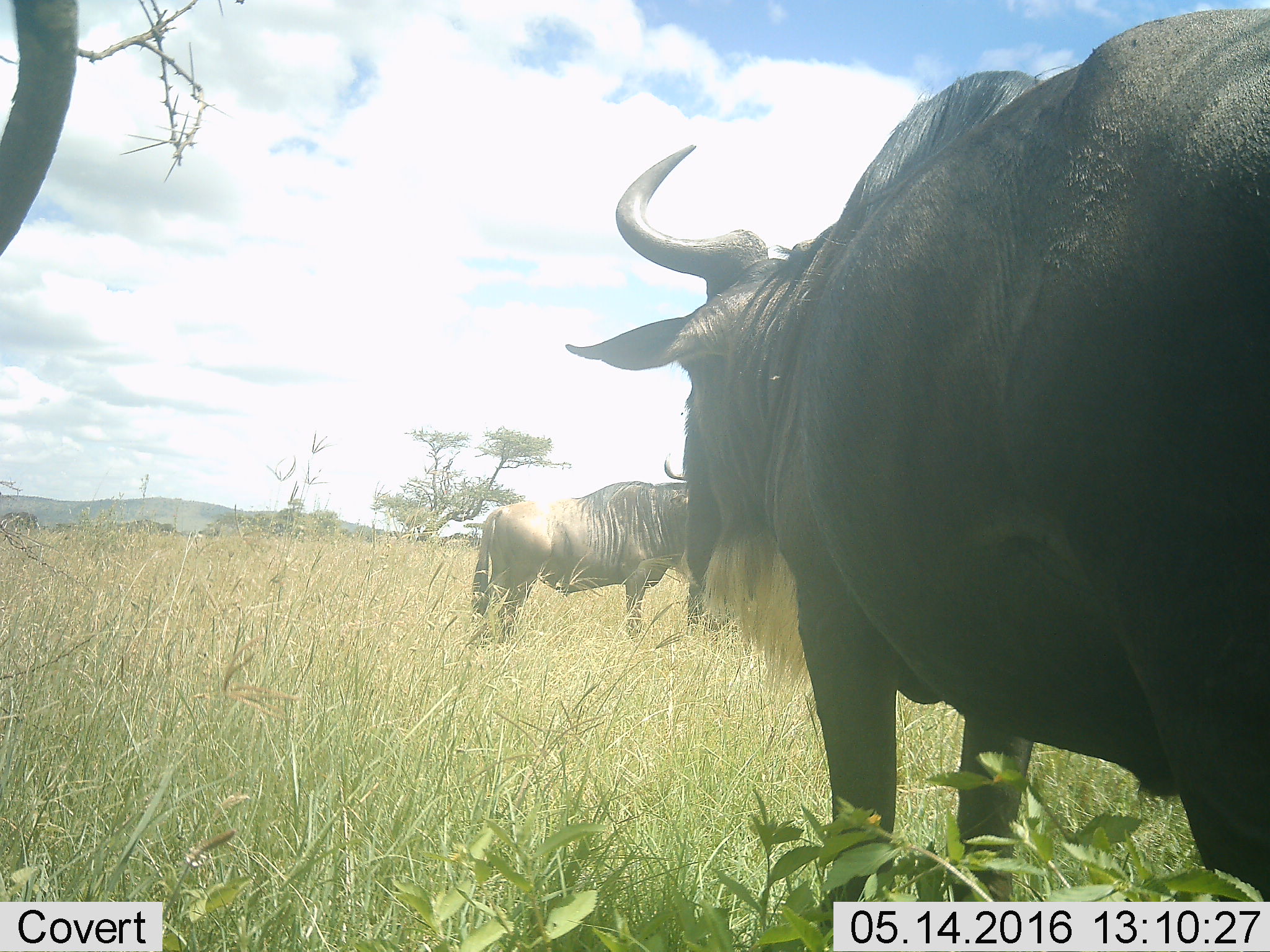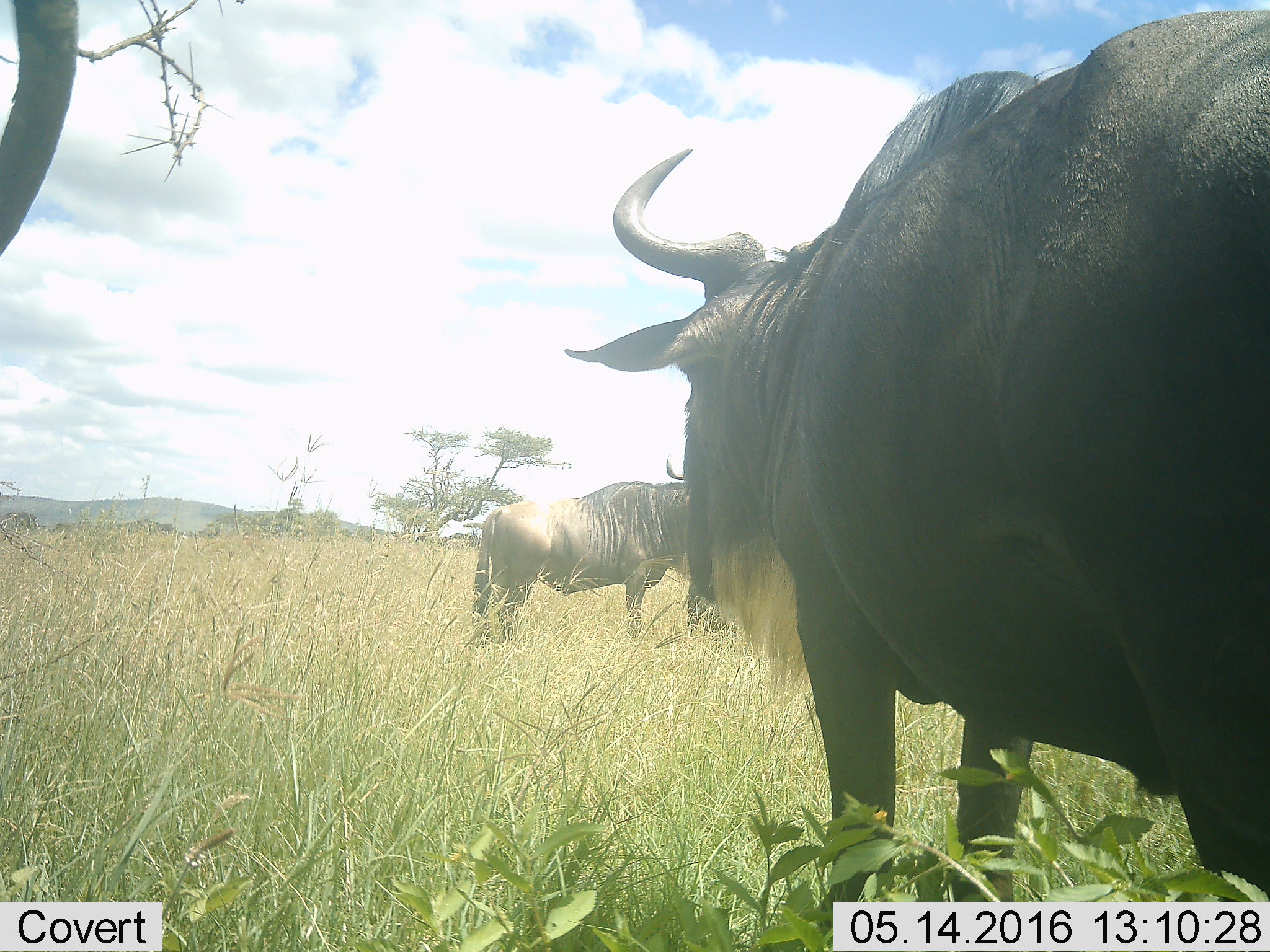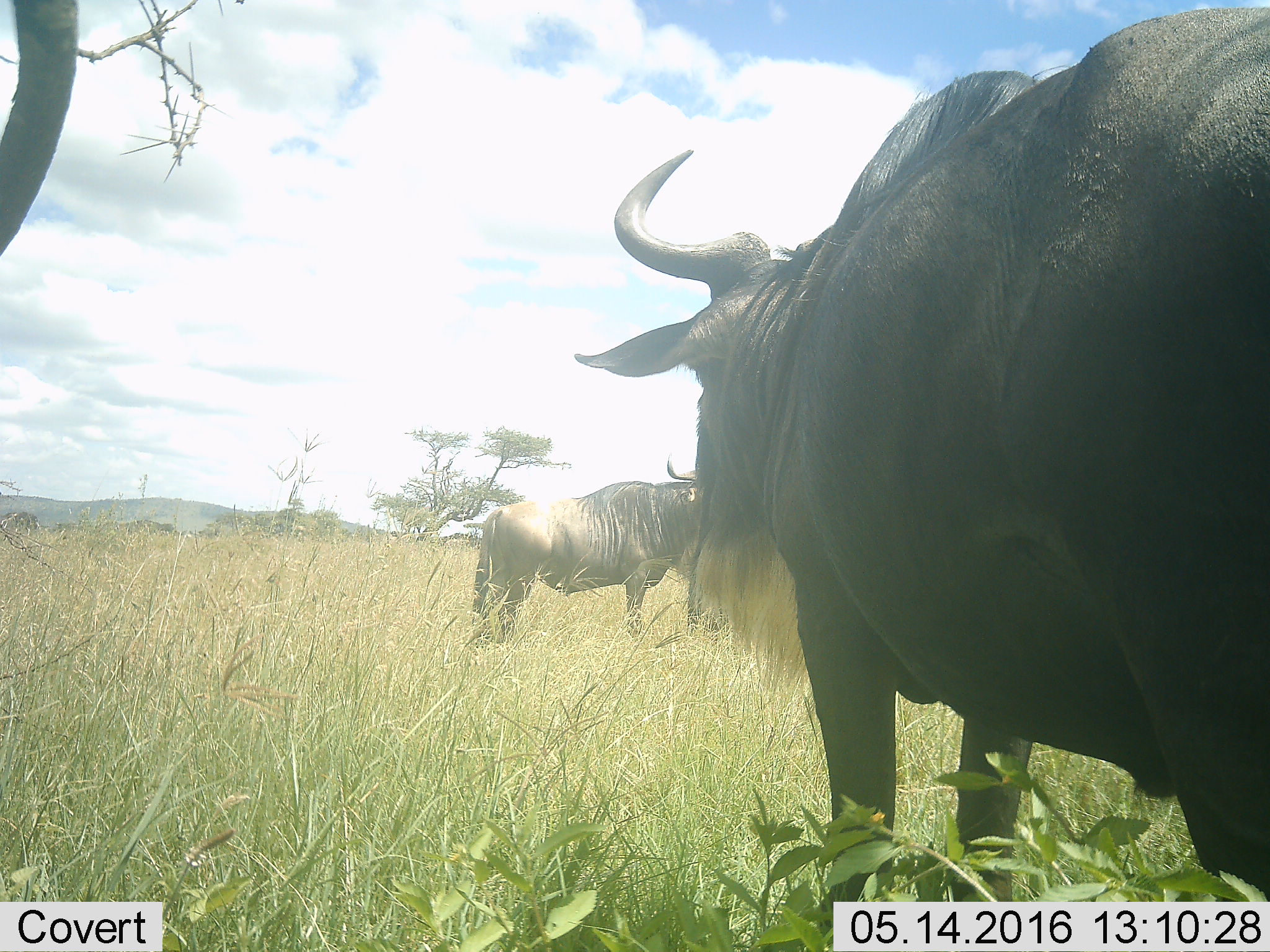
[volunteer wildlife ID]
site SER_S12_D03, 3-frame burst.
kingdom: Animalia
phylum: Chordata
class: Mammalia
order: Artiodactyla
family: Bovidae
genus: Connochaetes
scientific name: Connochaetes taurinus taurinus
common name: blue wildebeest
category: wildebeestblue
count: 2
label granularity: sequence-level